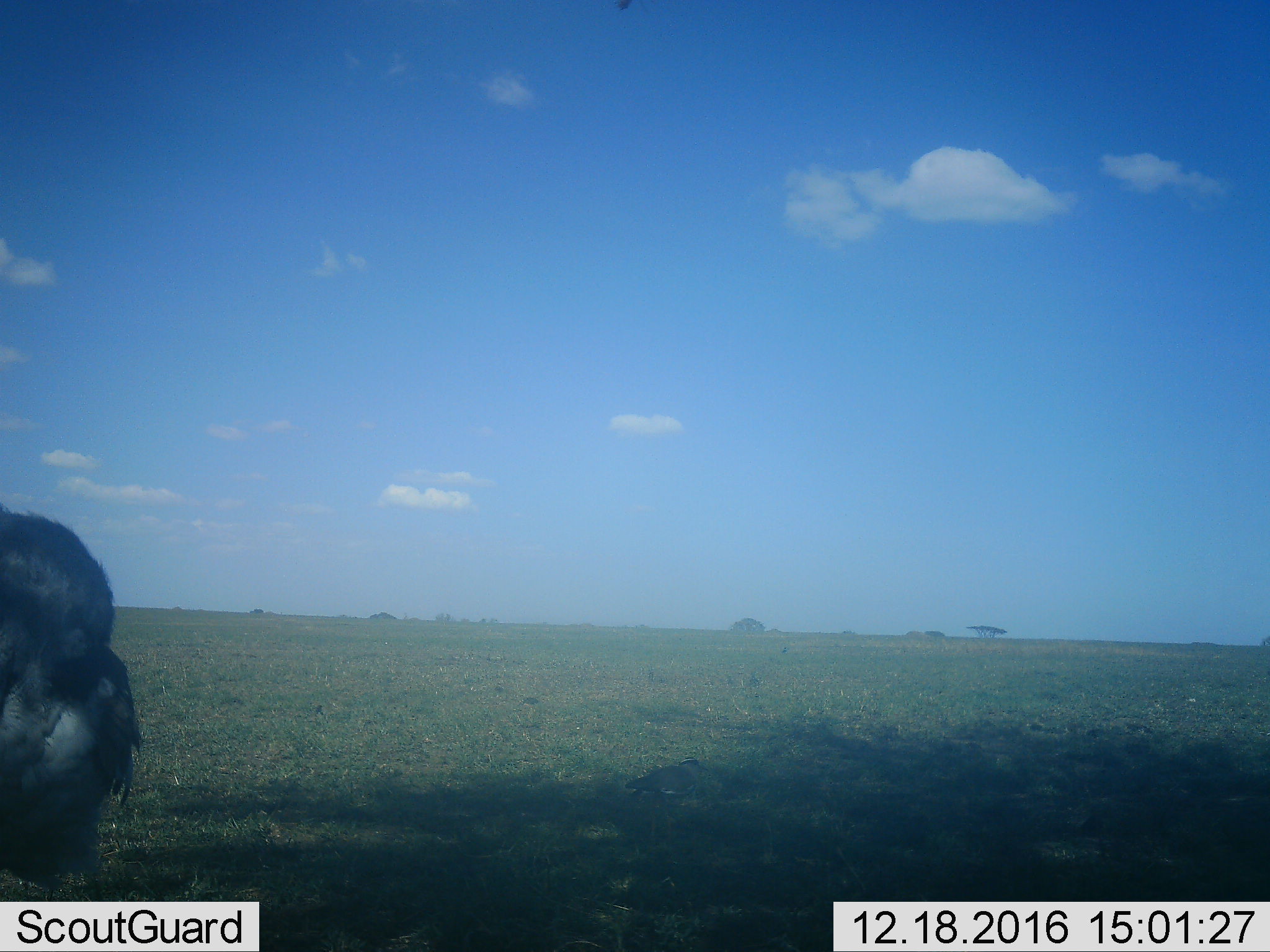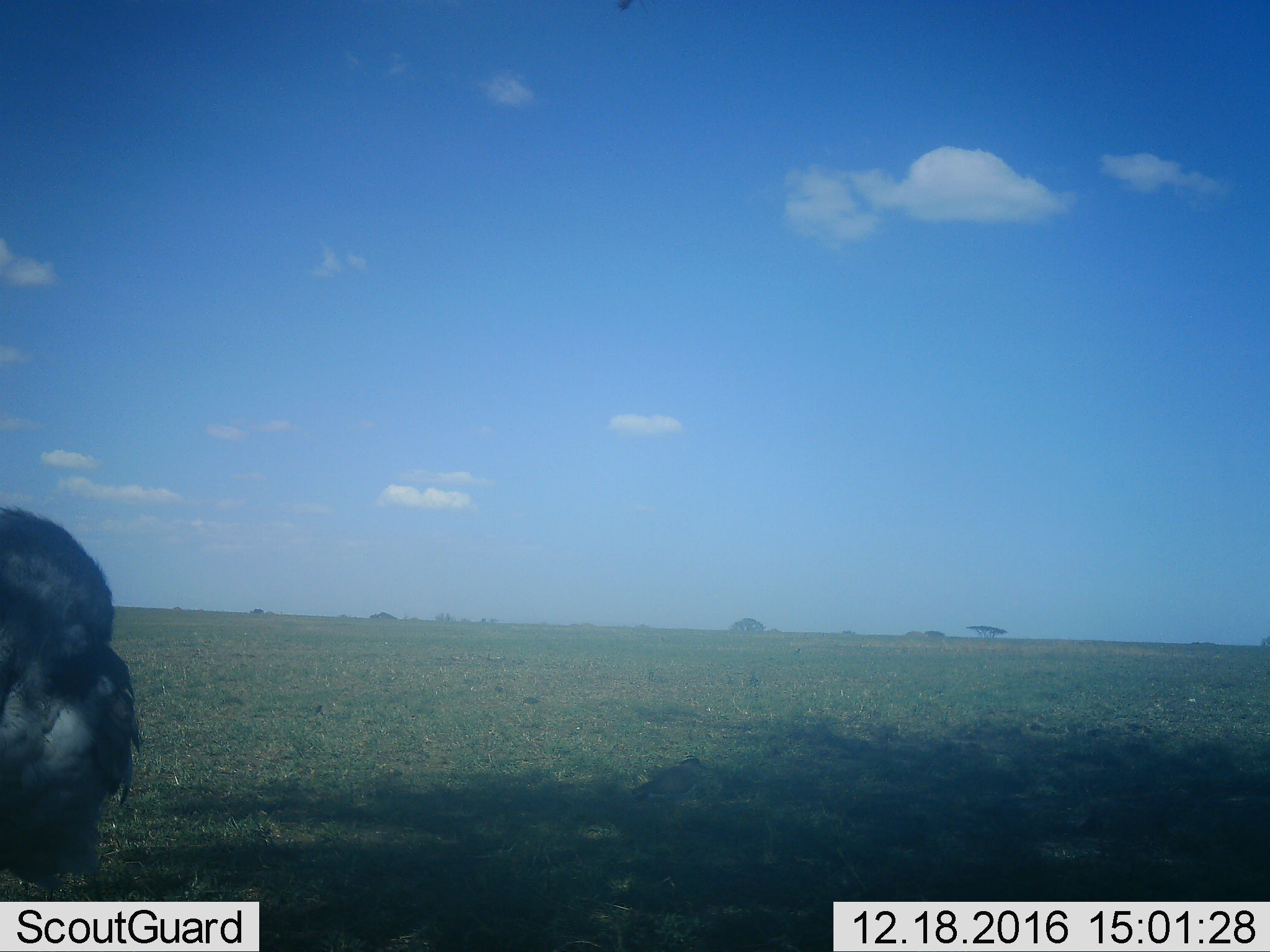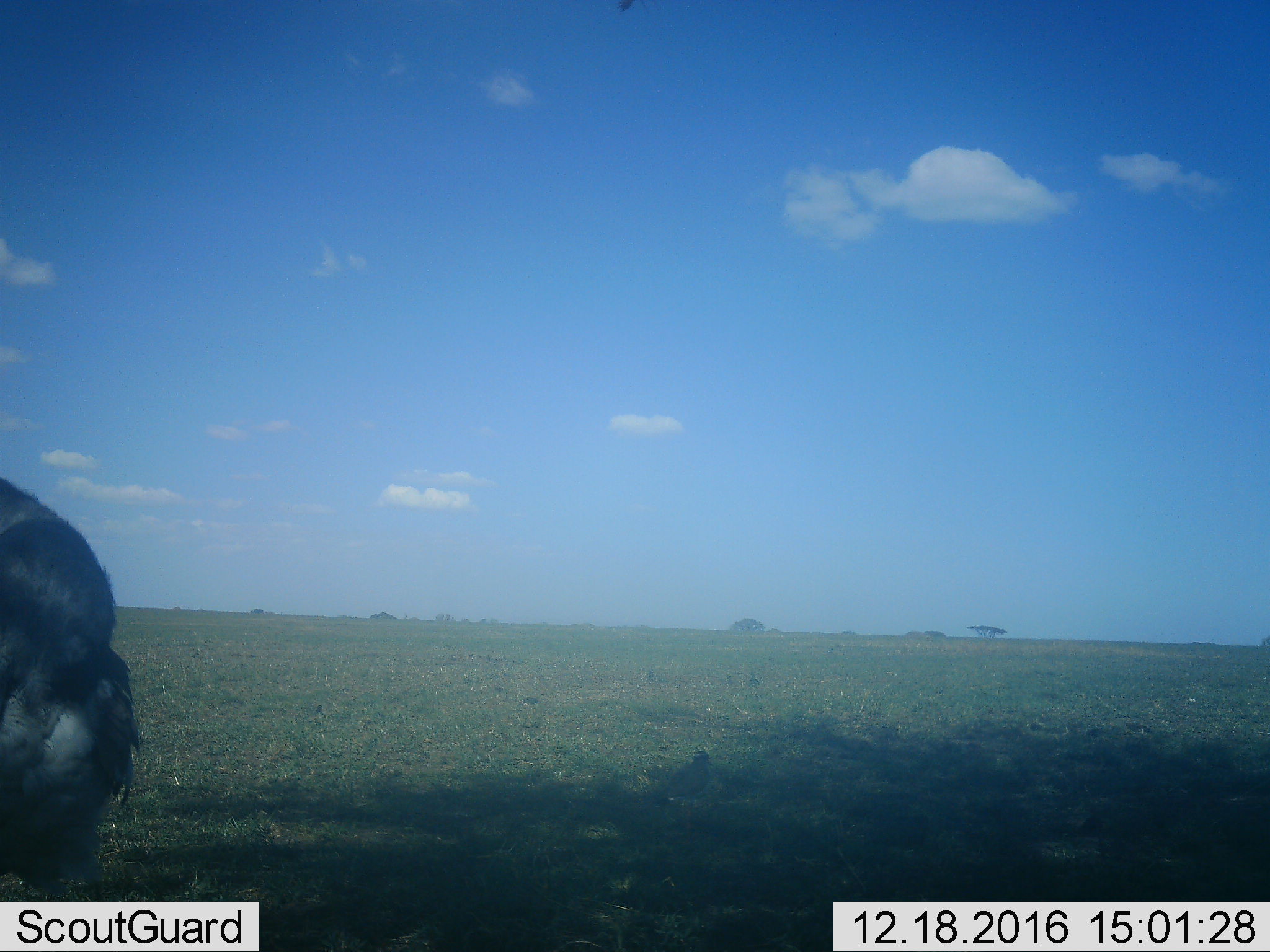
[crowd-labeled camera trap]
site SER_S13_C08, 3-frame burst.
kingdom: Animalia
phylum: Chordata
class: Aves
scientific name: Aves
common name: bird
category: birdother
Birdother (bird) (Aves), count 2. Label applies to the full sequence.